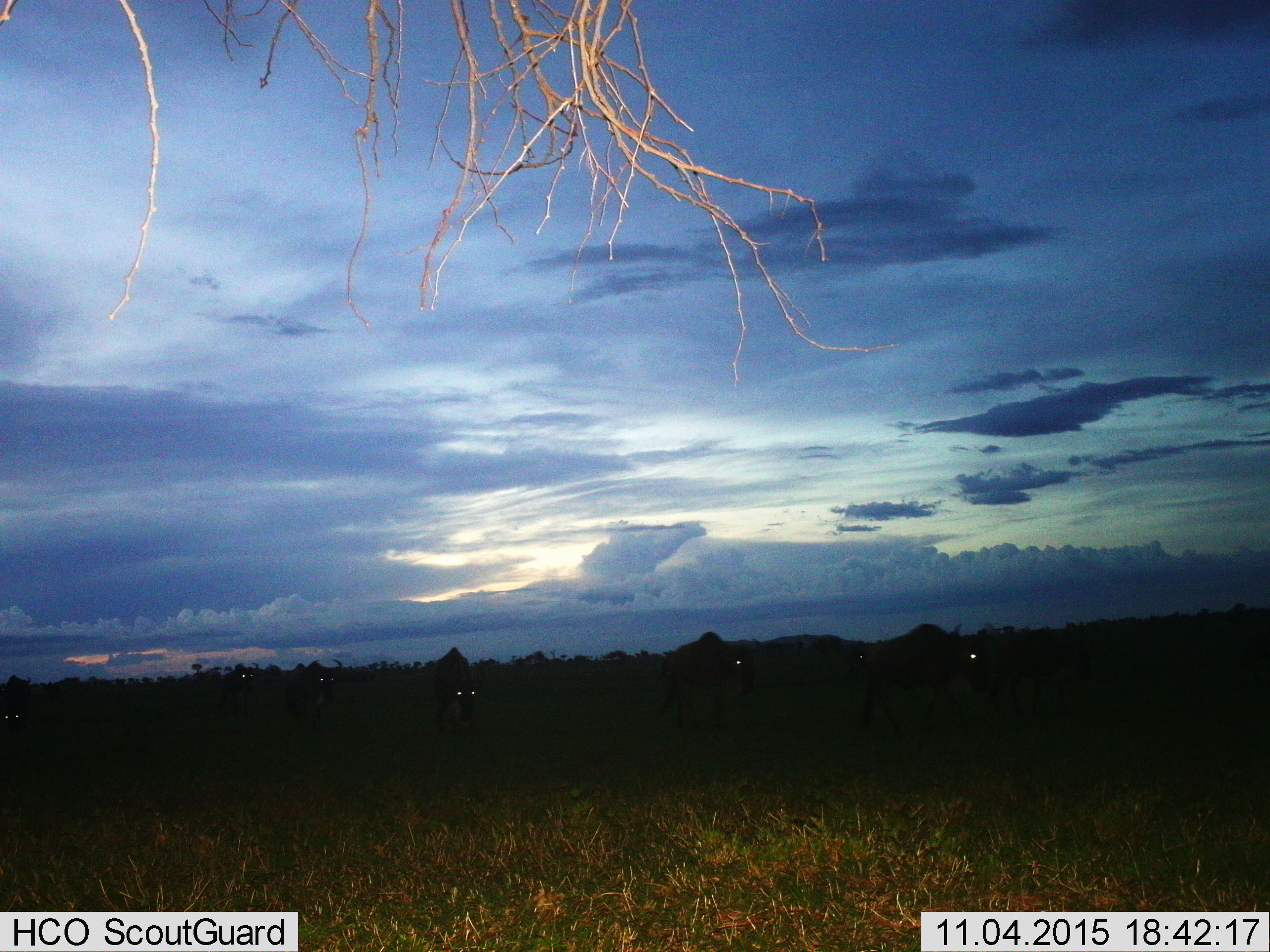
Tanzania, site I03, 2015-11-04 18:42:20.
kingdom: Animalia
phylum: Chordata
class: Mammalia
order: Artiodactyla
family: Bovidae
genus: Connochaetes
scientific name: Connochaetes taurinus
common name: blue wildebeest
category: wildebeest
Wildebeest (blue wildebeest) (Connochaetes taurinus), count 7. Behavior (volunteer vote fractions): standing 17%, resting 0%, moving 83%, interacting 17%. Young present (vote fraction): 0%. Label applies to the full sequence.